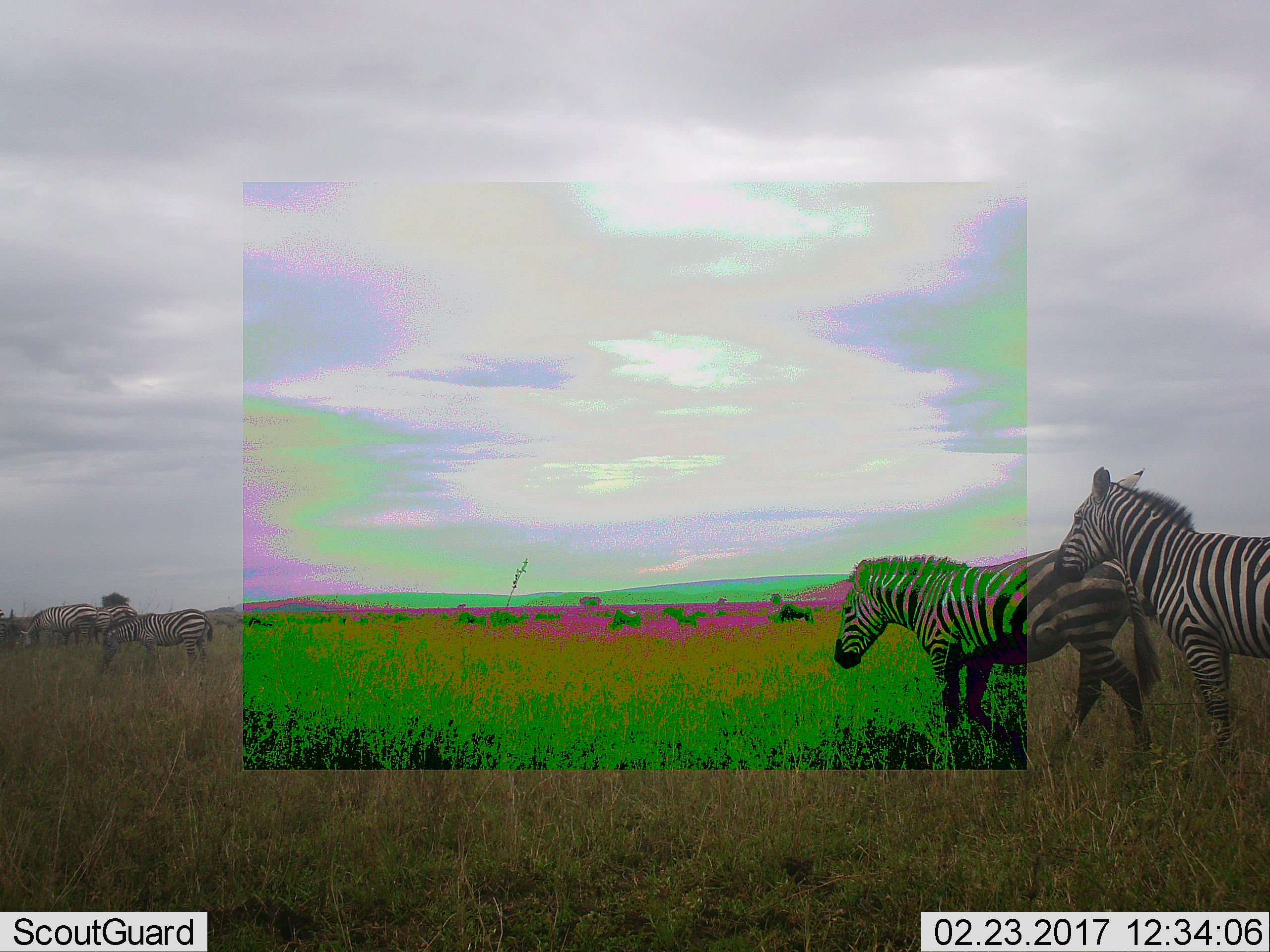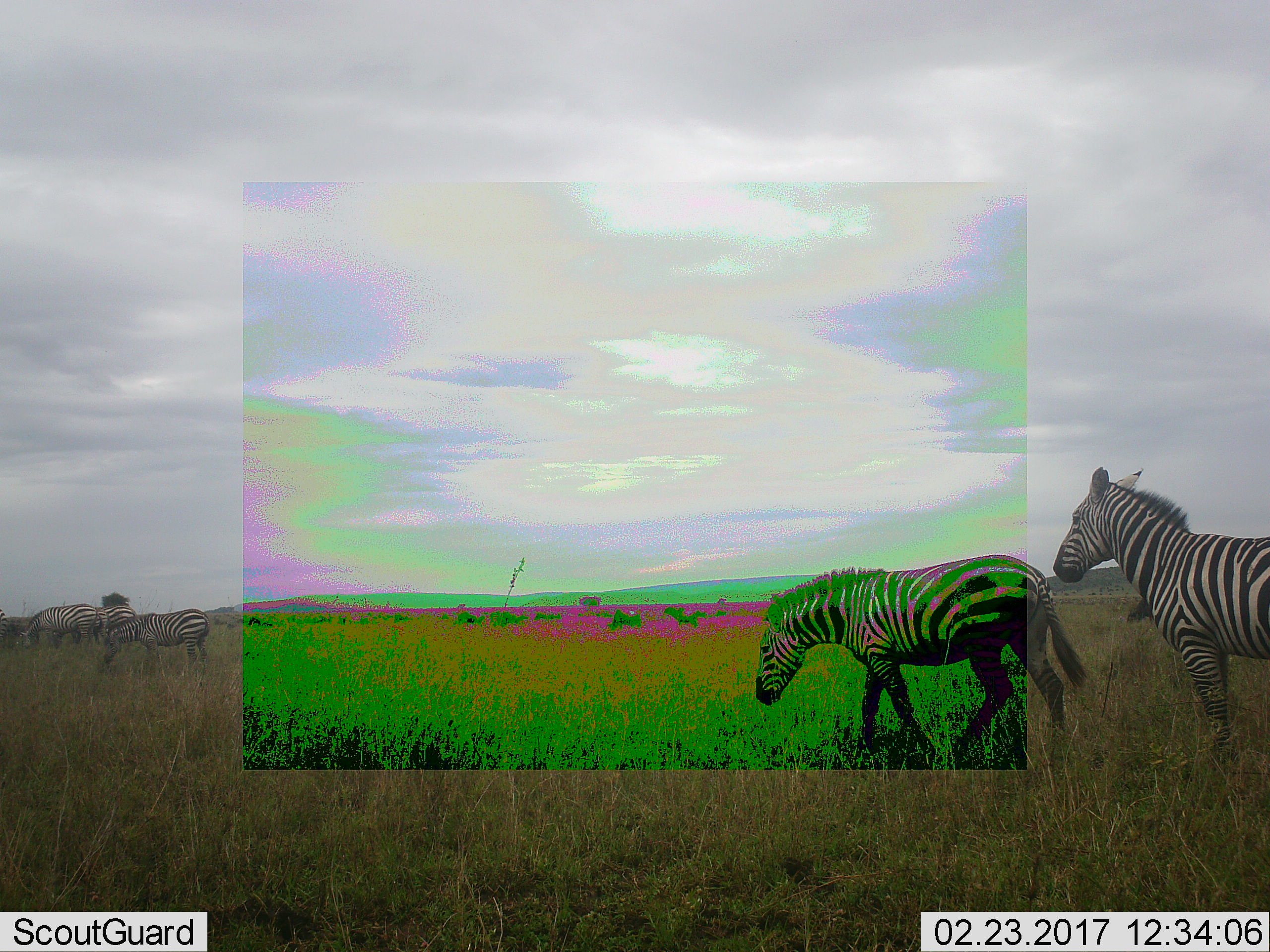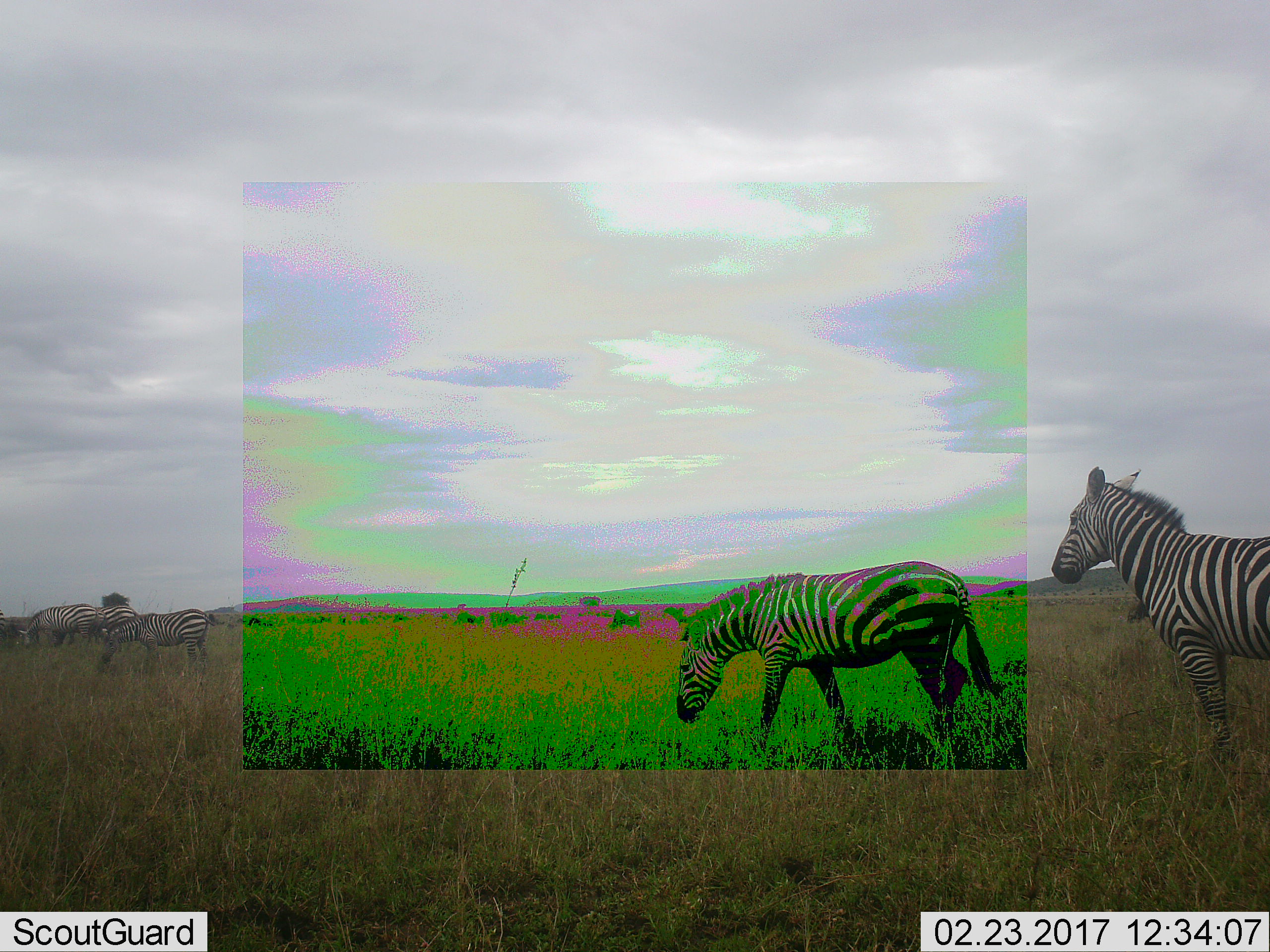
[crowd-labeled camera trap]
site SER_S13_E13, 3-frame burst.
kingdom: Animalia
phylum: Chordata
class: Mammalia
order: Perissodactyla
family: Equidae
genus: Equus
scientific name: Equus quagga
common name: plains zebra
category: zebraplains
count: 5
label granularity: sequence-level